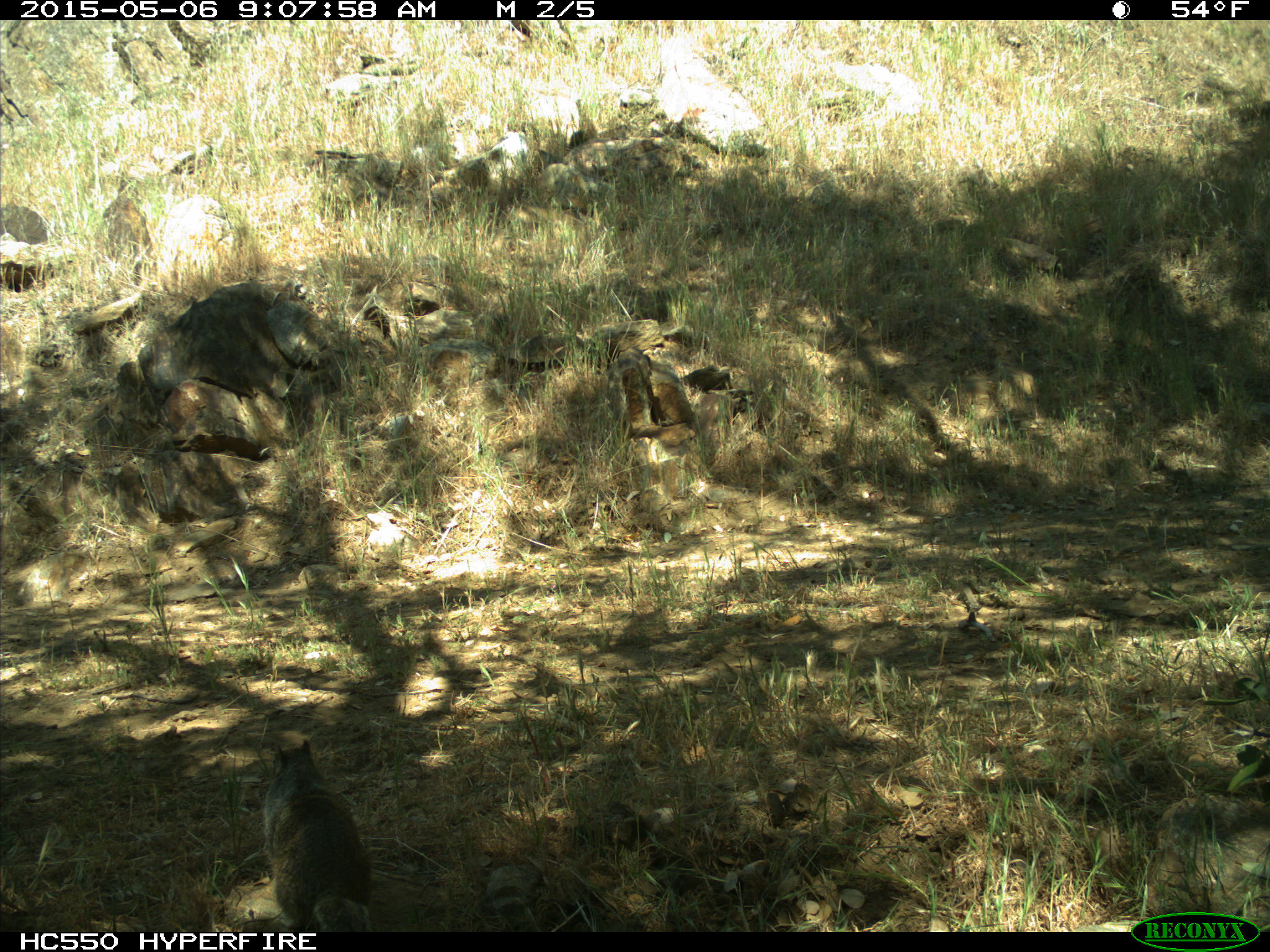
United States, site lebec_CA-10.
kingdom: Animalia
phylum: Chordata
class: Mammalia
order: Rodentia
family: Sciuridae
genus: Otospermophilus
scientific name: Otospermophilus beecheyi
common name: california ground squirrel